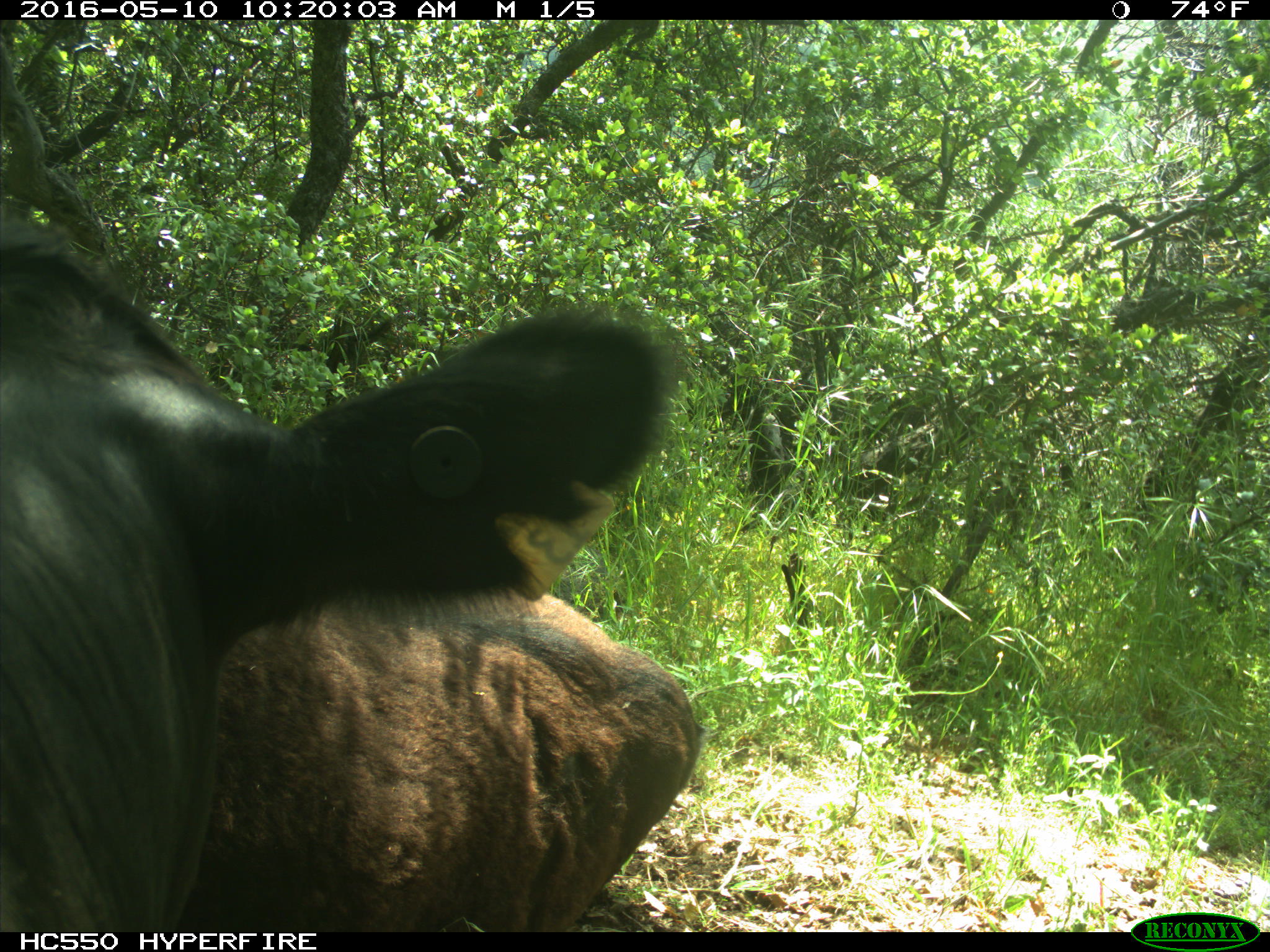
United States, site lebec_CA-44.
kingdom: Animalia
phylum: Chordata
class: Mammalia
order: Artiodactyla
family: Bovidae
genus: Bos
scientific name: Bos taurus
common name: domestic cow